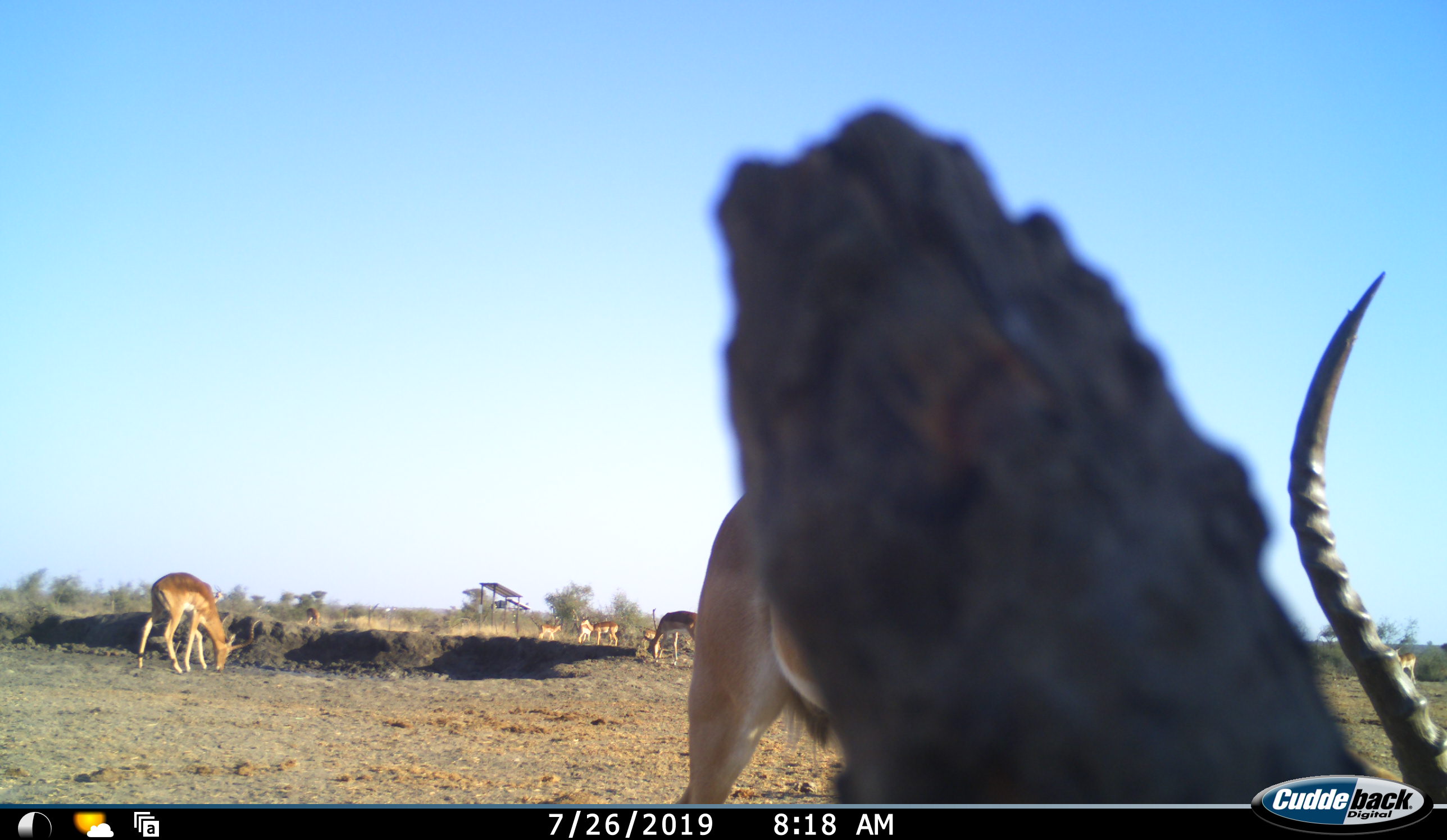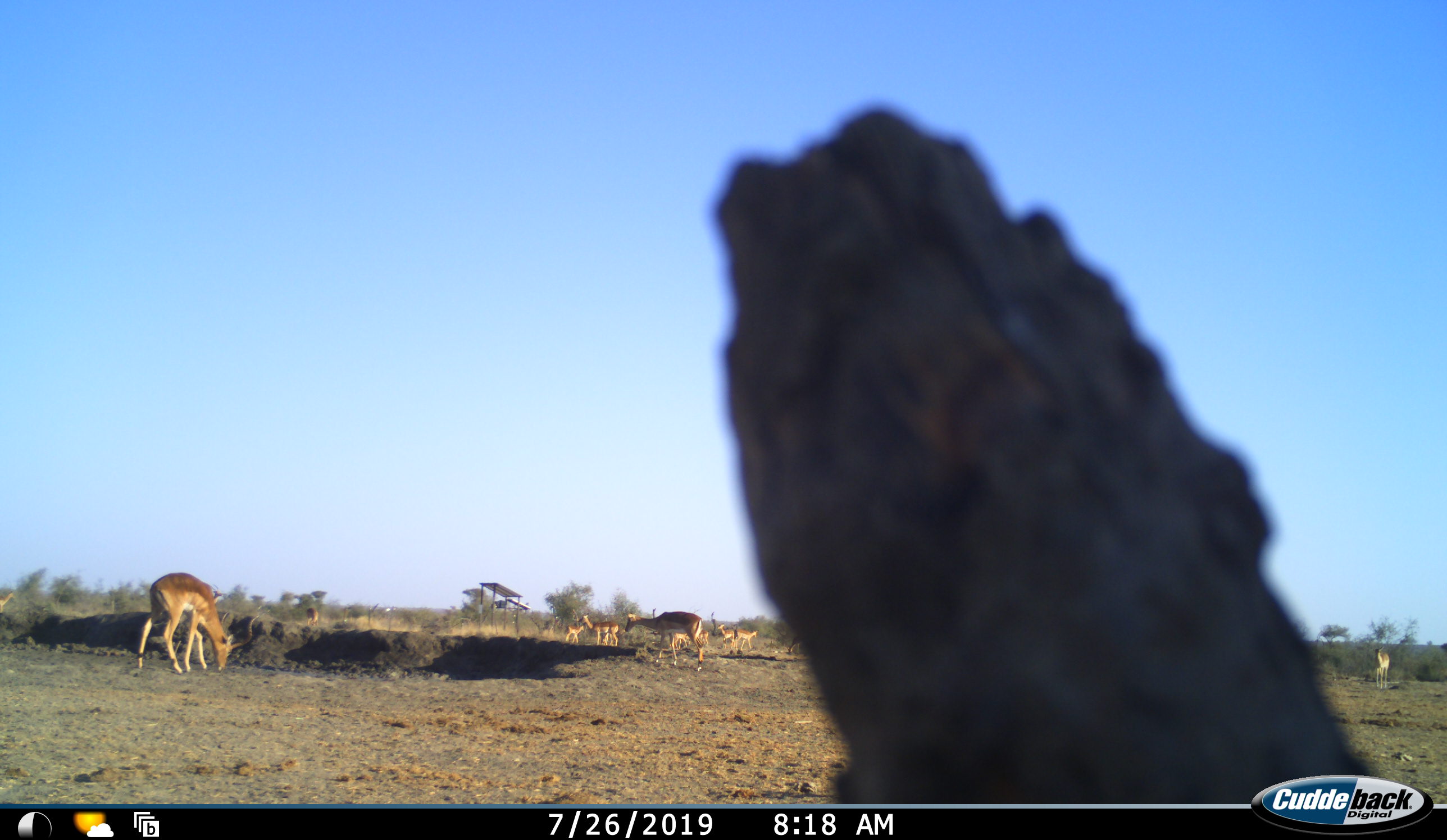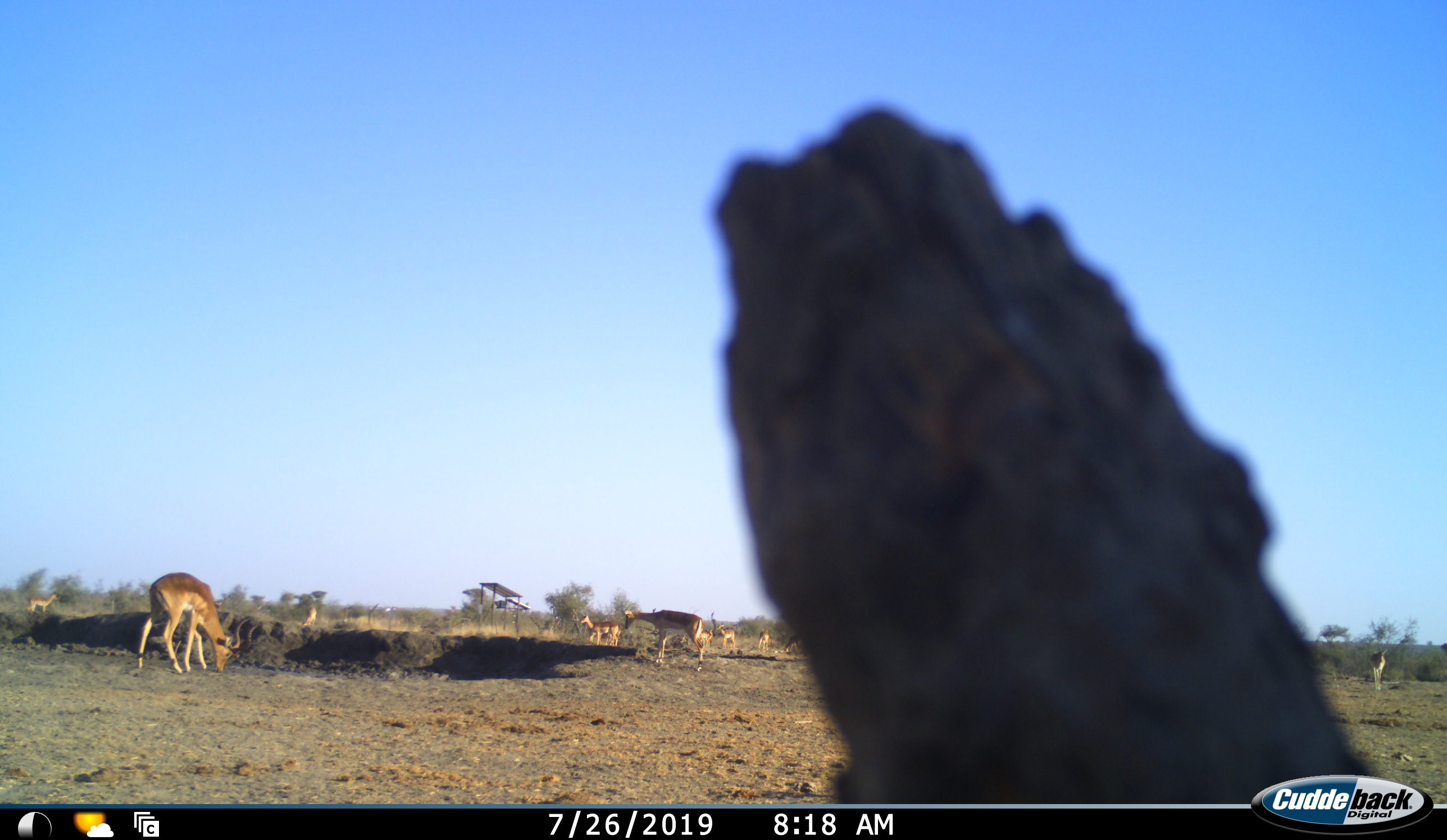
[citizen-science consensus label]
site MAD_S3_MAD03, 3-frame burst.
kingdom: Animalia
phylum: Chordata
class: Mammalia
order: Artiodactyla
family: Bovidae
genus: Aepyceros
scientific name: Aepyceros melampus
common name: impala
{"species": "impala (Aepyceros melampus)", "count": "10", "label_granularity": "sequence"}